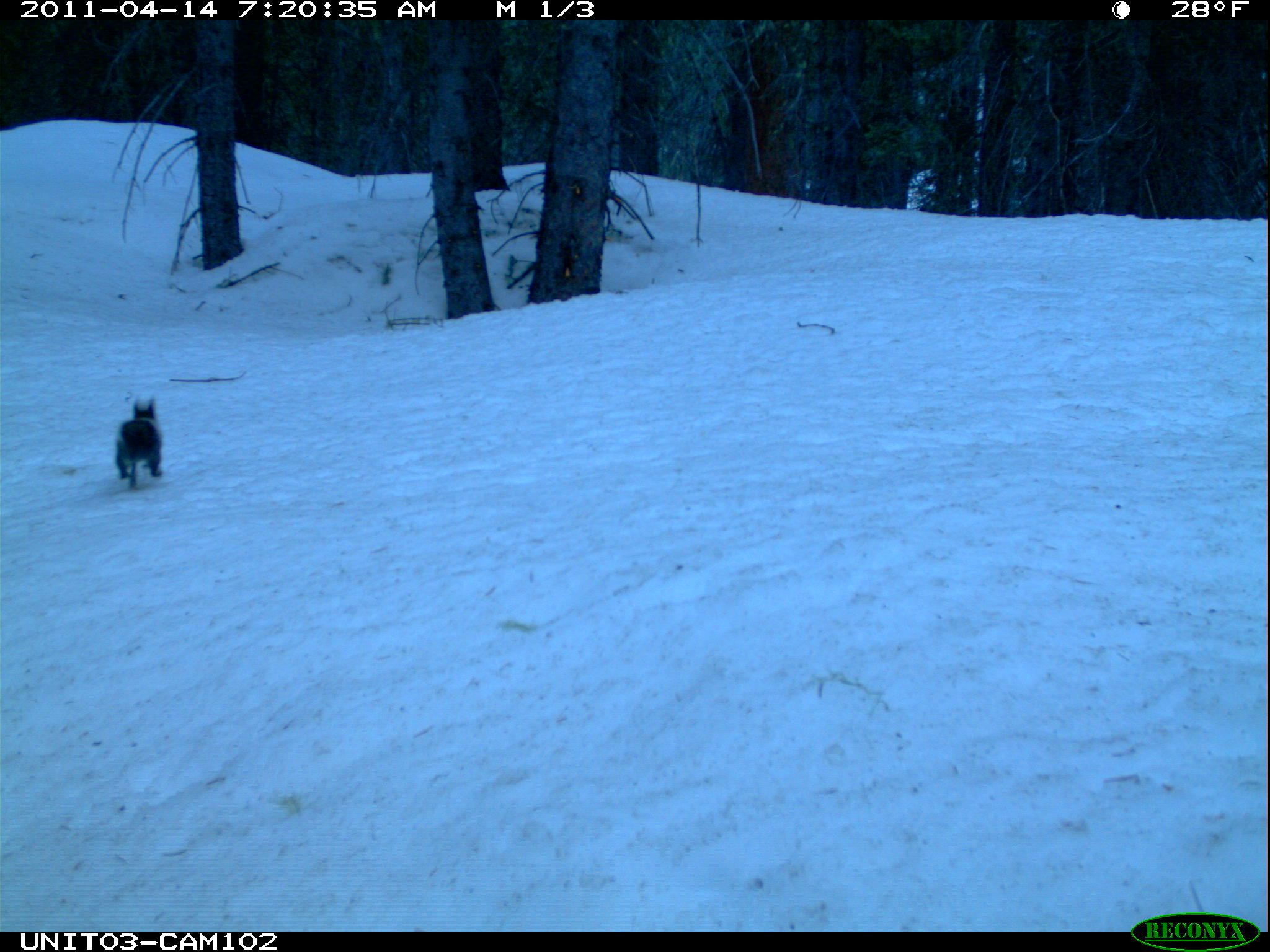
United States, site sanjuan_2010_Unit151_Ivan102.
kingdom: Animalia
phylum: Chordata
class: Mammalia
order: Rodentia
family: Sciuridae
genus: Tamiasciurus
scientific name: Tamiasciurus hudsonicus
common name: american red squirrel